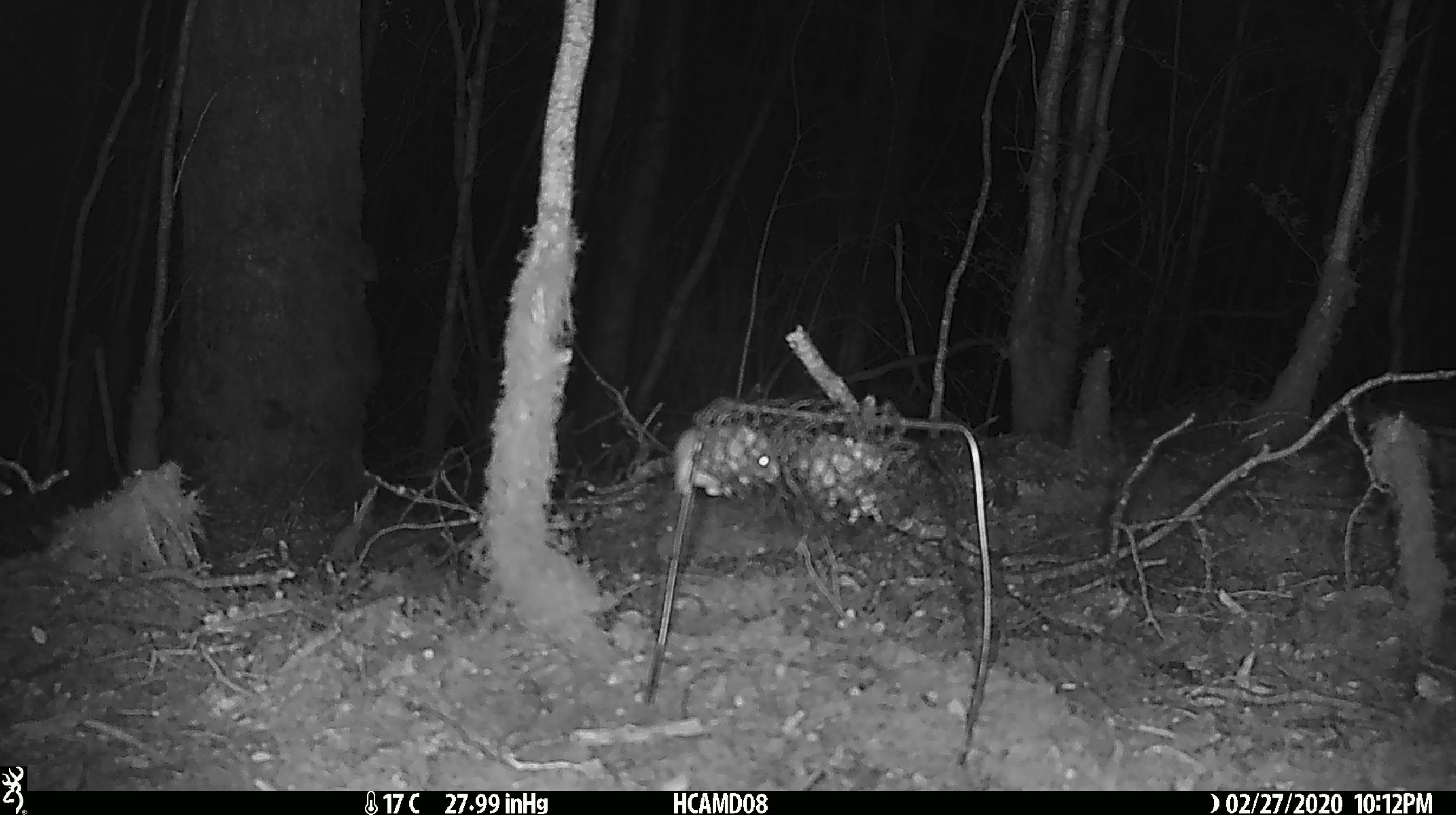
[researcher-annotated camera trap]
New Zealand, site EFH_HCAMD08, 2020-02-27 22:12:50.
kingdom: Animalia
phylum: Chordata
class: Mammalia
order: Rodentia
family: Muridae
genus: Mus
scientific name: Mus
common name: mouse